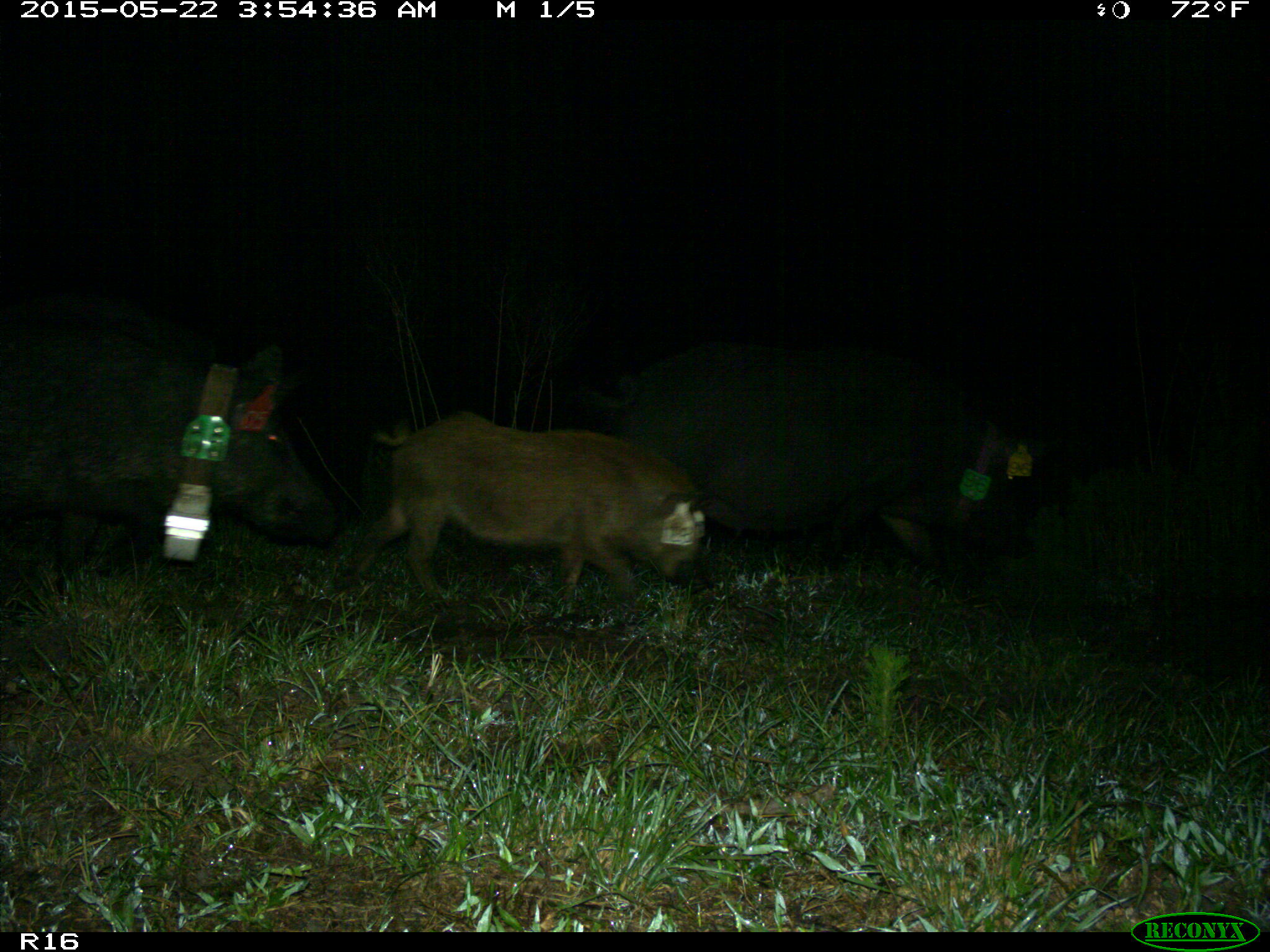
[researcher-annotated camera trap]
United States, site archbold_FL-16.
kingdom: Animalia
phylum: Chordata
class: Mammalia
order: Artiodactyla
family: Suidae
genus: Sus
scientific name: Sus scrofa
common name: wild boar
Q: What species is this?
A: Sus scrofa (wild boar).